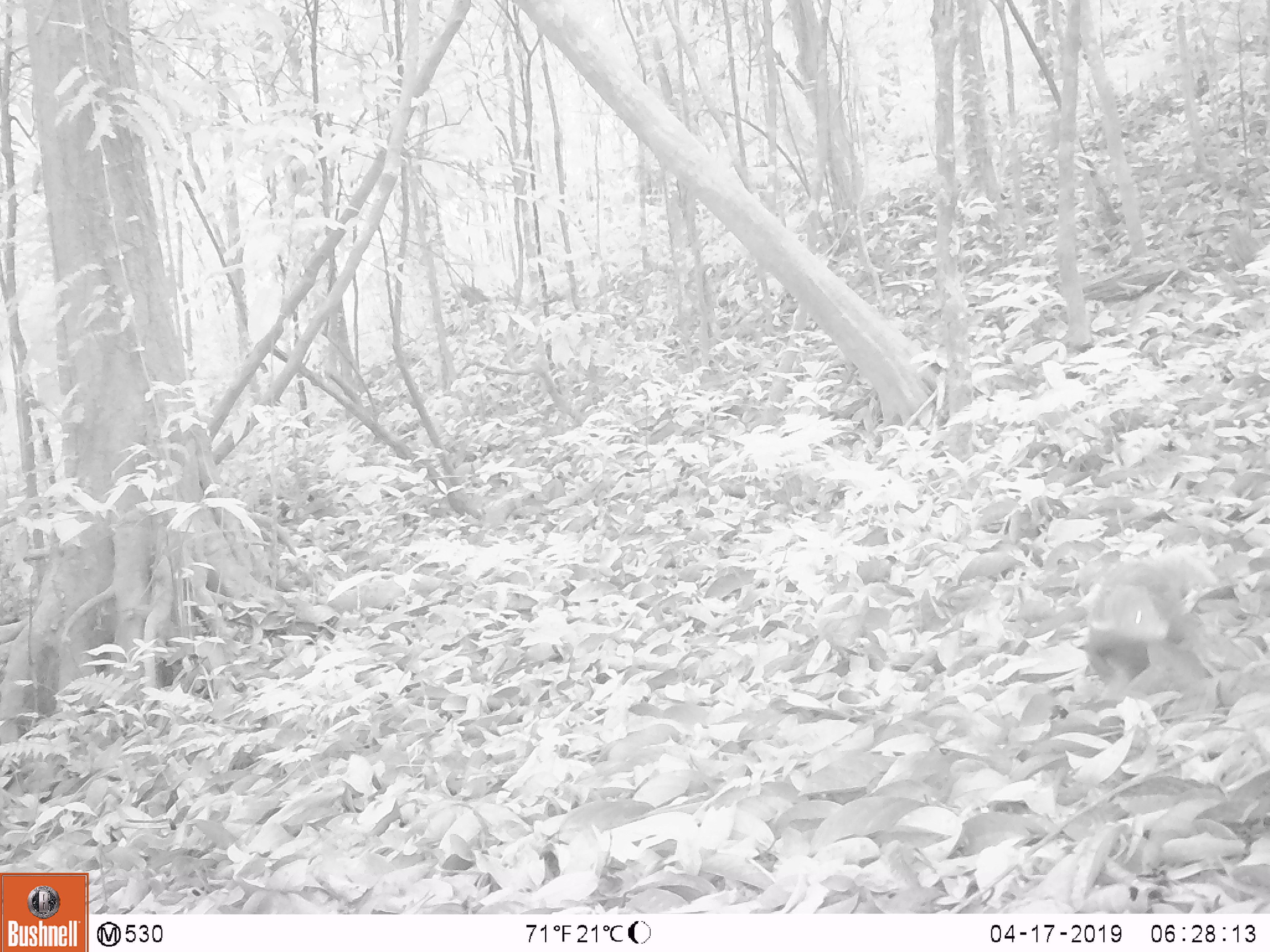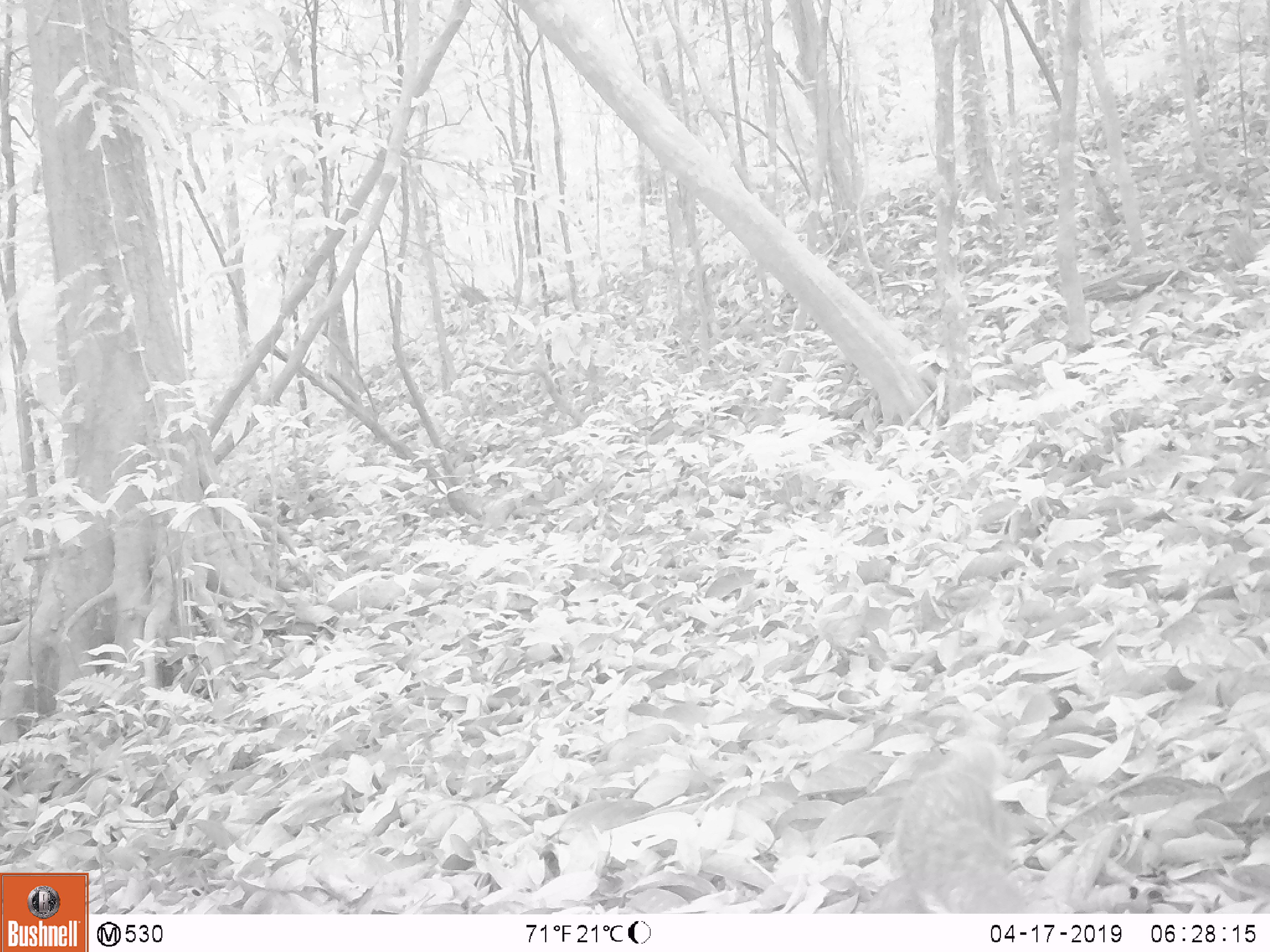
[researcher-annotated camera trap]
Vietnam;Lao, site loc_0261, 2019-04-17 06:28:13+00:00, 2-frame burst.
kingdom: Animalia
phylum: Chordata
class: Mammalia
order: Carnivora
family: Herpestidae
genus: Urva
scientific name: Urva urva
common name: crab-eating mongoose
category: crab eating mongoose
Crab eating mongoose (crab-eating mongoose) (Urva urva). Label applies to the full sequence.